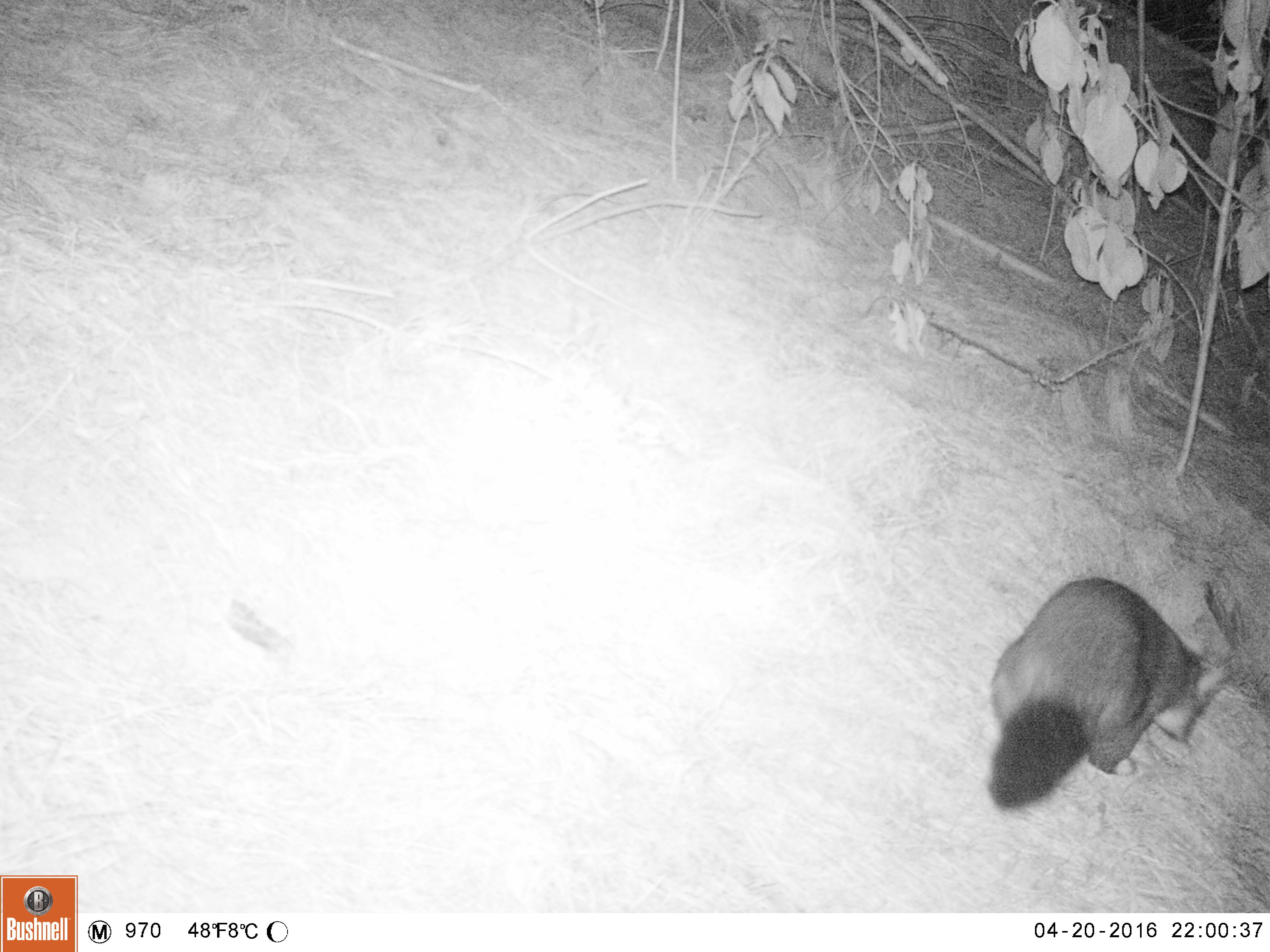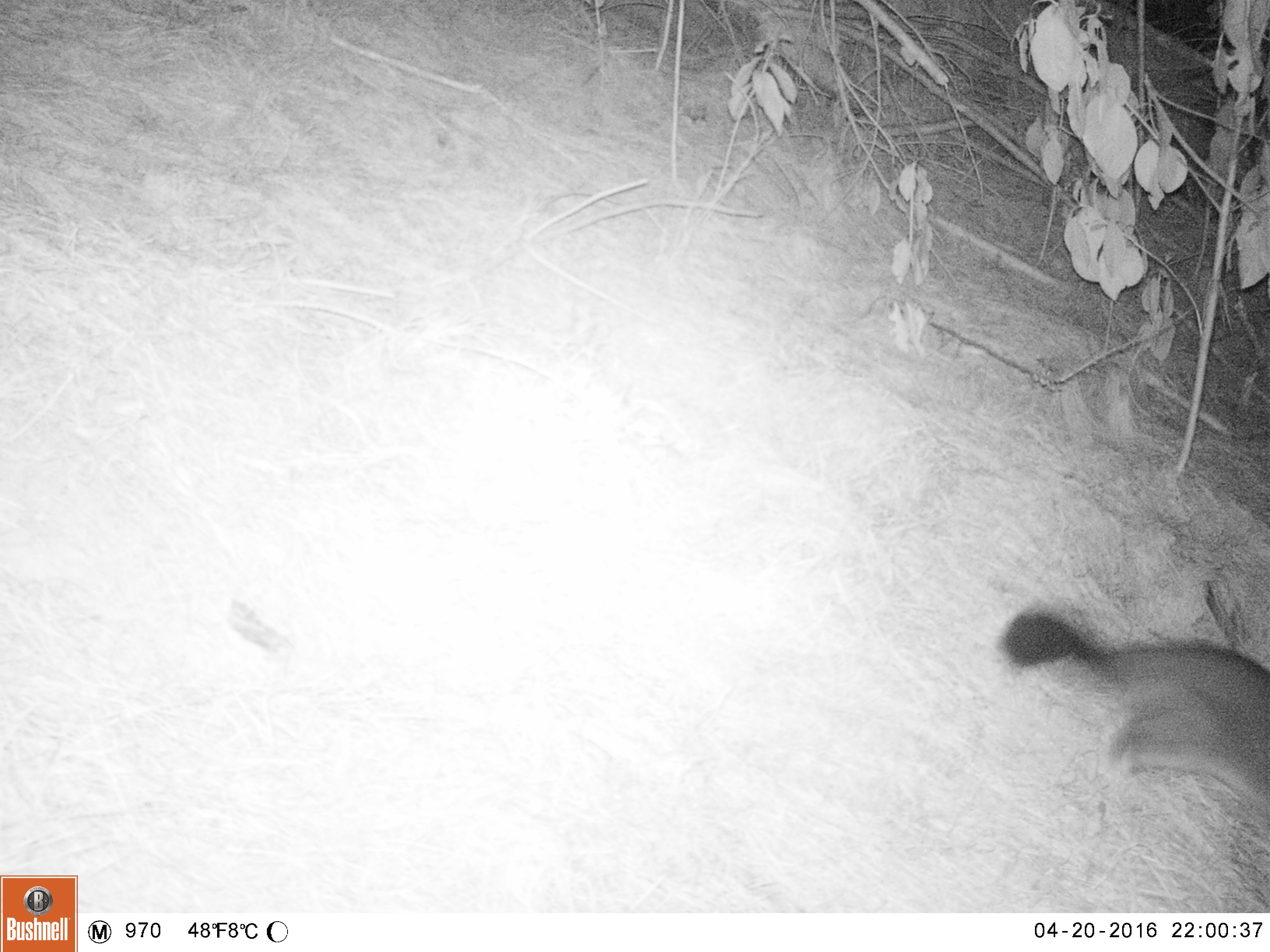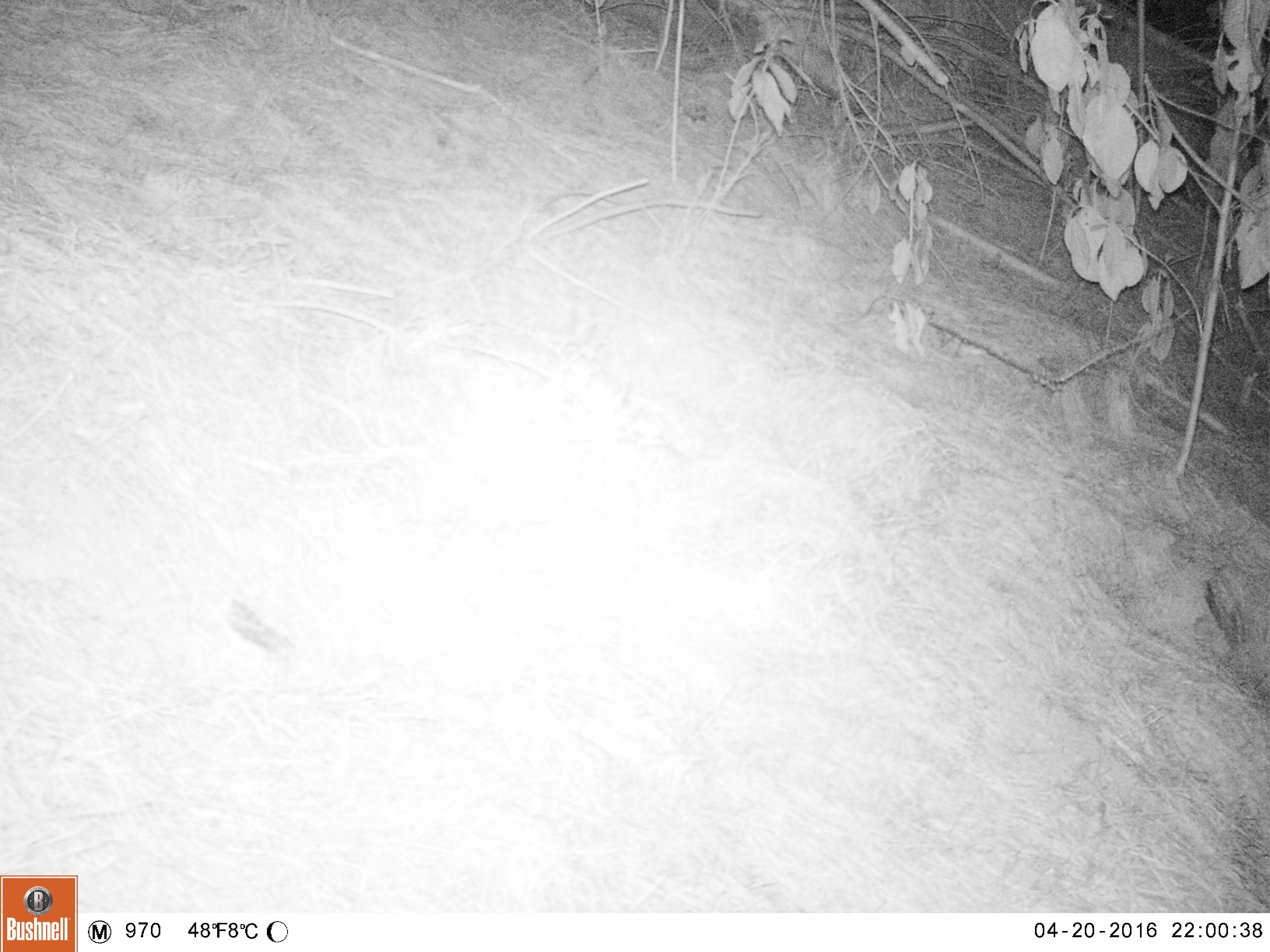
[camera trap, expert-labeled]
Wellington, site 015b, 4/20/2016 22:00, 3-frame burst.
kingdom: Animalia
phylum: Chordata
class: Mammalia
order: Didelphimorphia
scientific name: Didelphimorphia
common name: possum